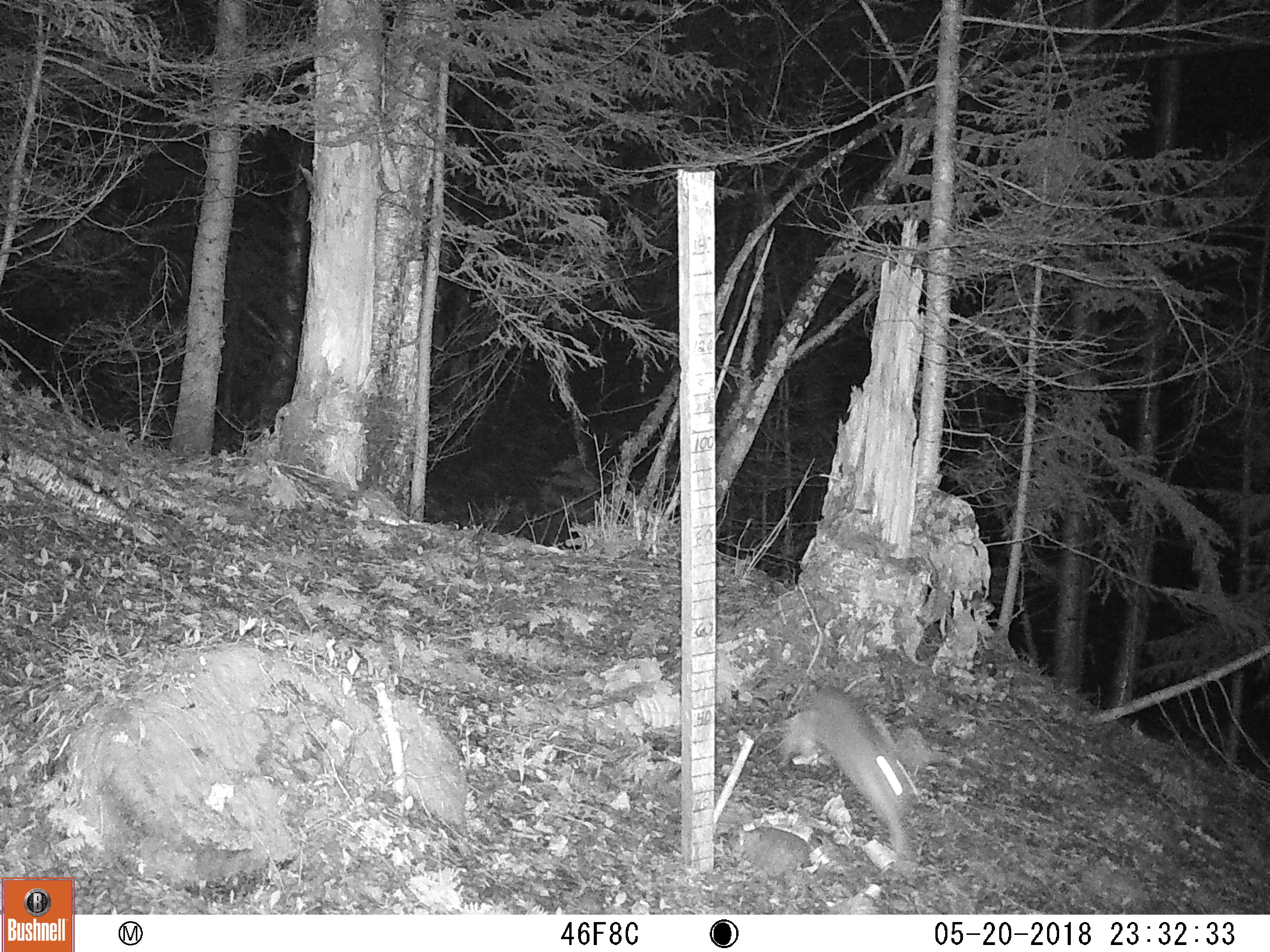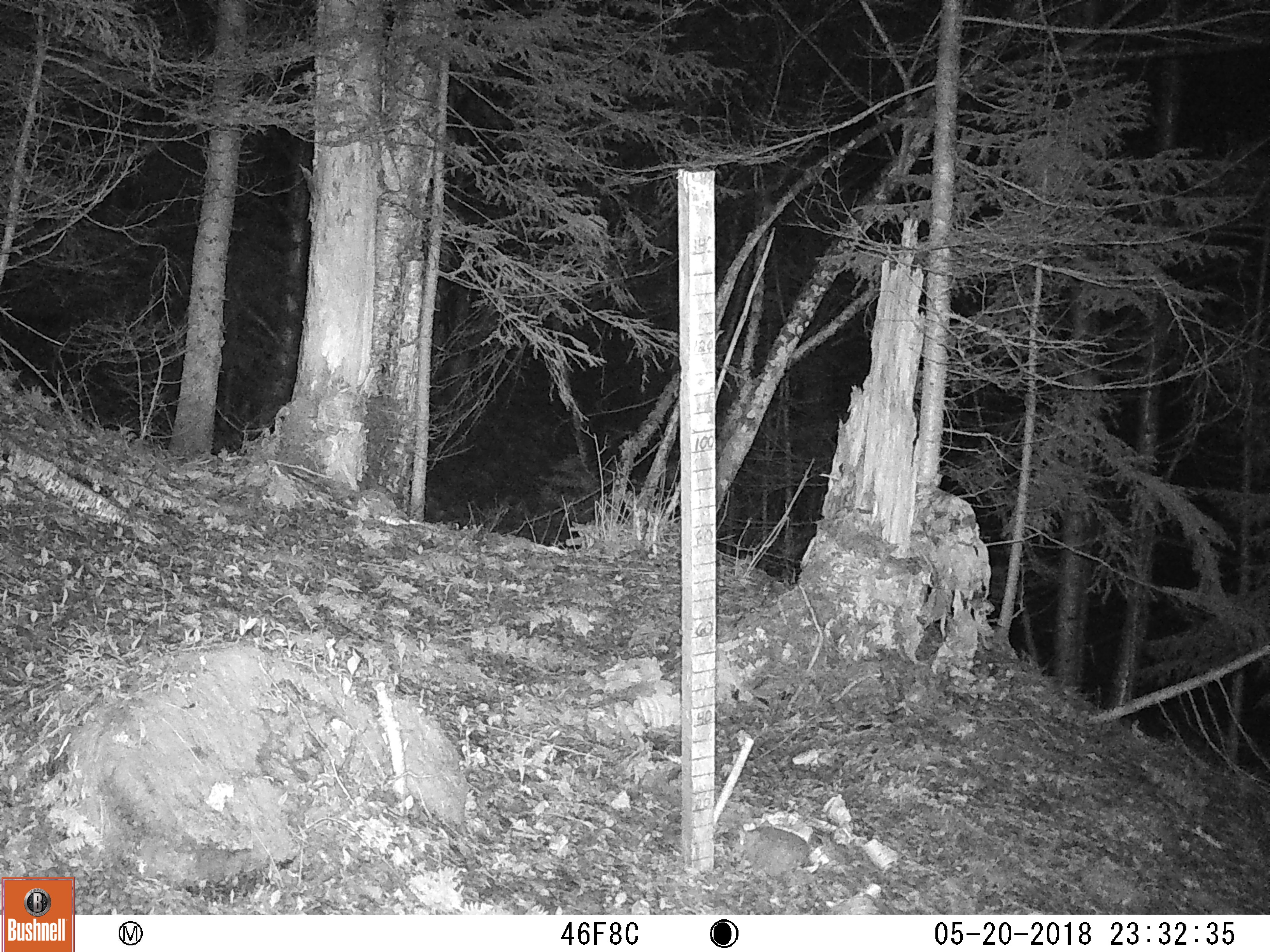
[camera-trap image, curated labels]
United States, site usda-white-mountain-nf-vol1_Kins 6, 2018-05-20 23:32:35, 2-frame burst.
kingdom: Animalia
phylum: Chordata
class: Mammalia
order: Lagomorpha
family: Leporidae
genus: Lepus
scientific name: Lepus americanus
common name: snowshoe hare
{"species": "snowshoe hare (Lepus americanus)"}